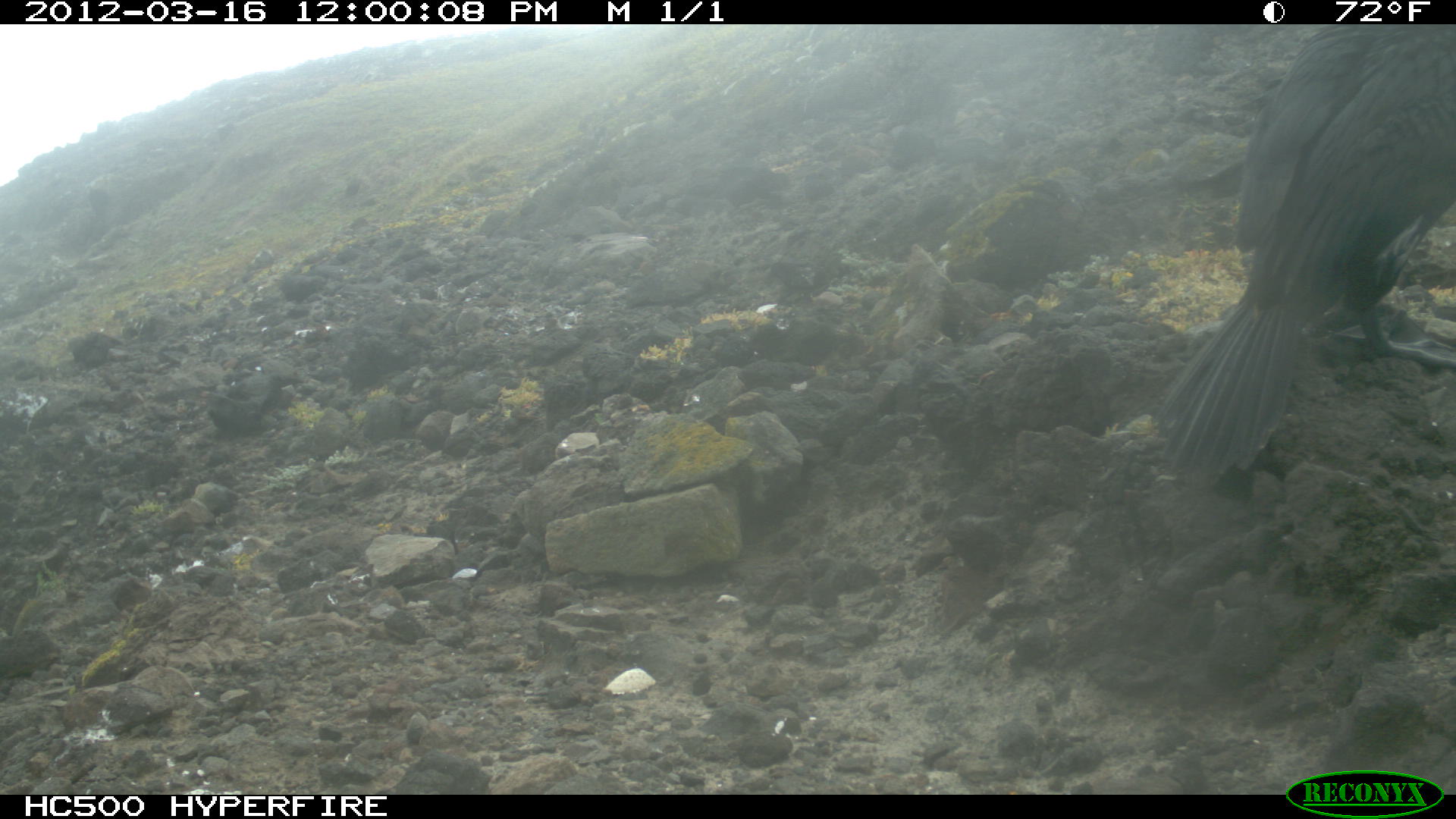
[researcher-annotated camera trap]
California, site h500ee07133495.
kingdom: Animalia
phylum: Chordata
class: Aves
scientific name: Aves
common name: bird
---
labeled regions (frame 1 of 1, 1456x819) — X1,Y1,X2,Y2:
bird: 1148,25,1455,482